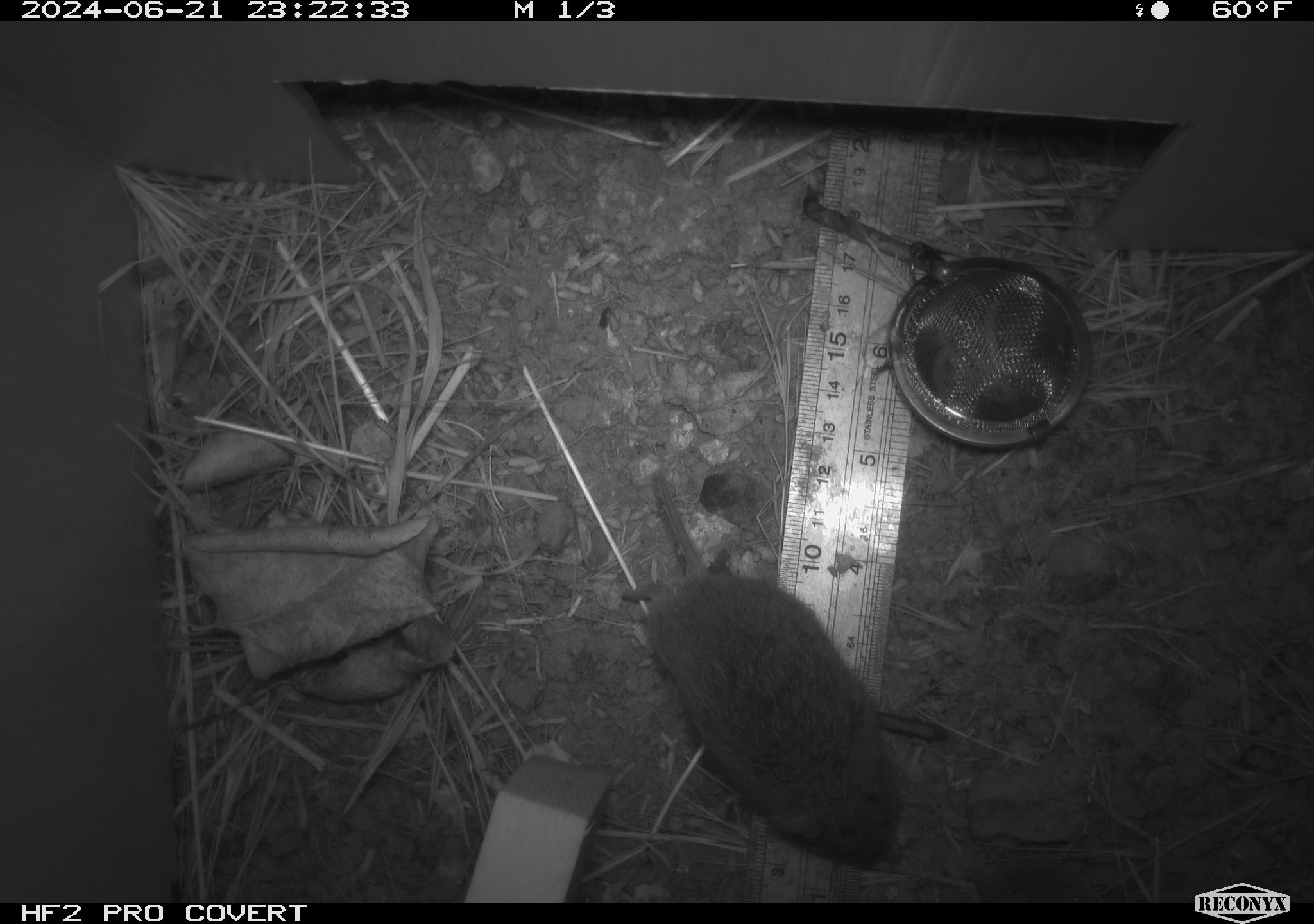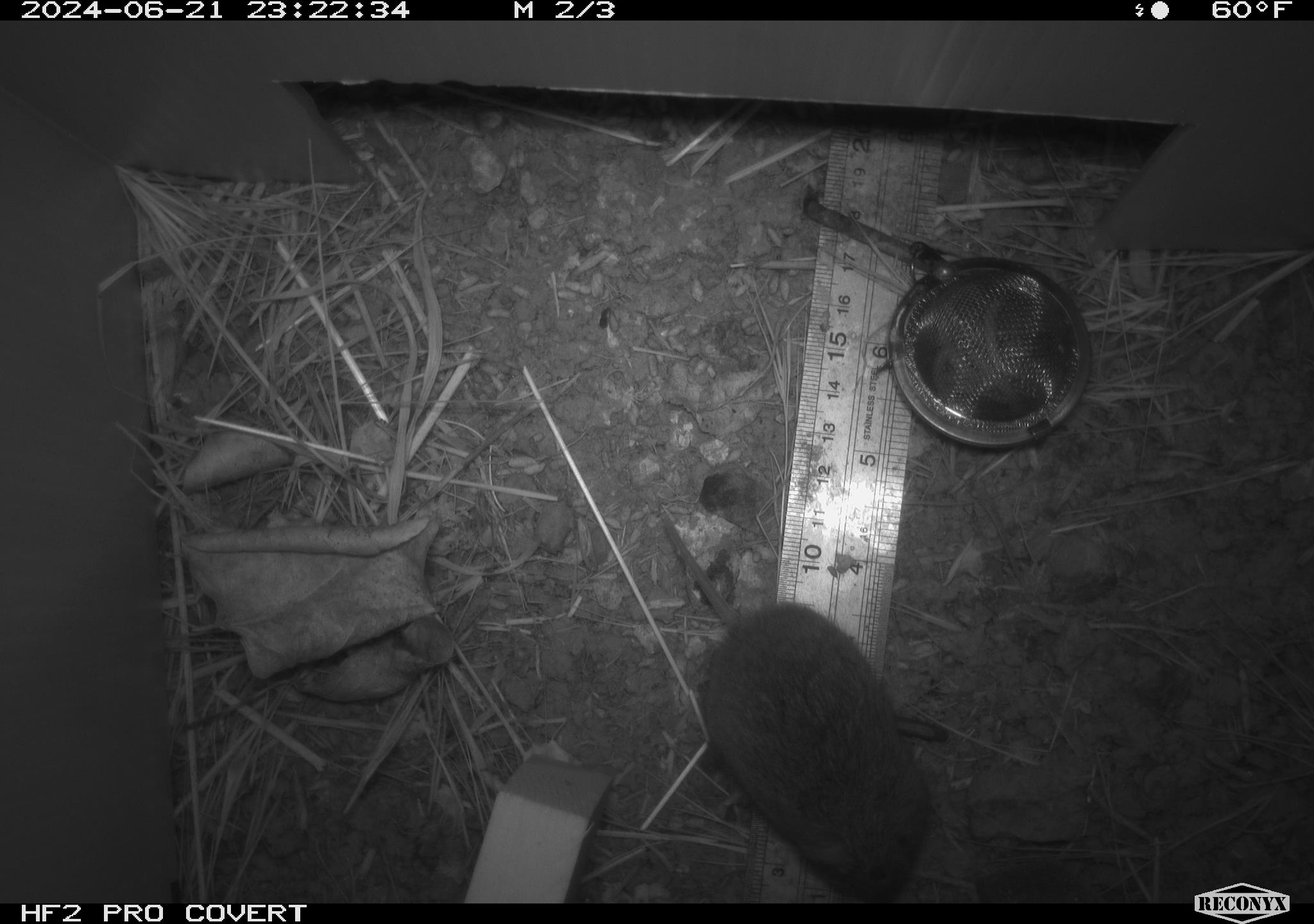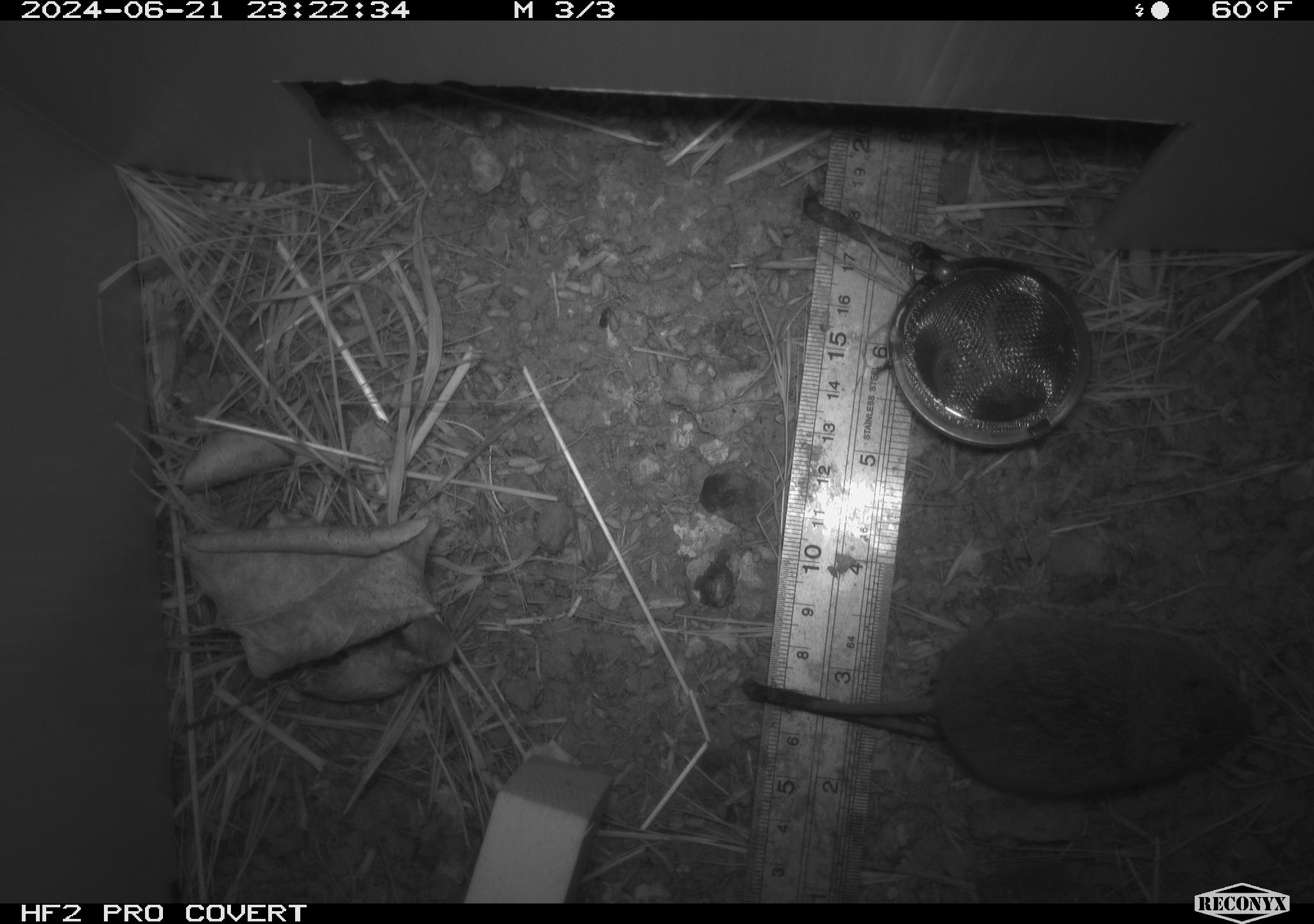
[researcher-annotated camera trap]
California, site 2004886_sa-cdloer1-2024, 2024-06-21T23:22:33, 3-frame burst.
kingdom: Animalia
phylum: Chordata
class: Mammalia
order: Rodentia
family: Cricetidae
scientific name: Arvicolinae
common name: voles, lemmings, and muskrats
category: arvicolinae subfamily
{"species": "arvicolinae subfamily (voles, lemmings, and muskrats) (Arvicolinae)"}